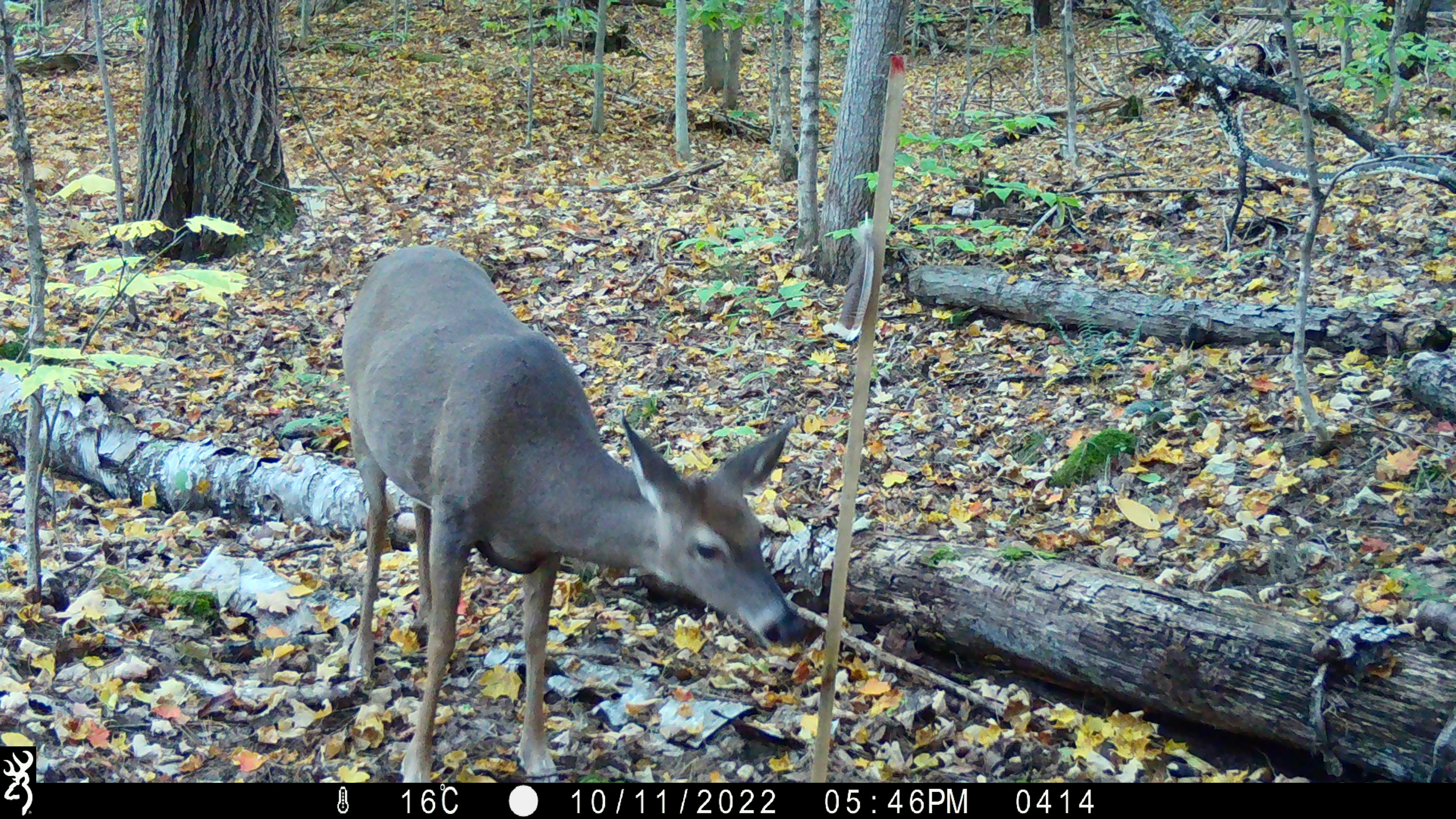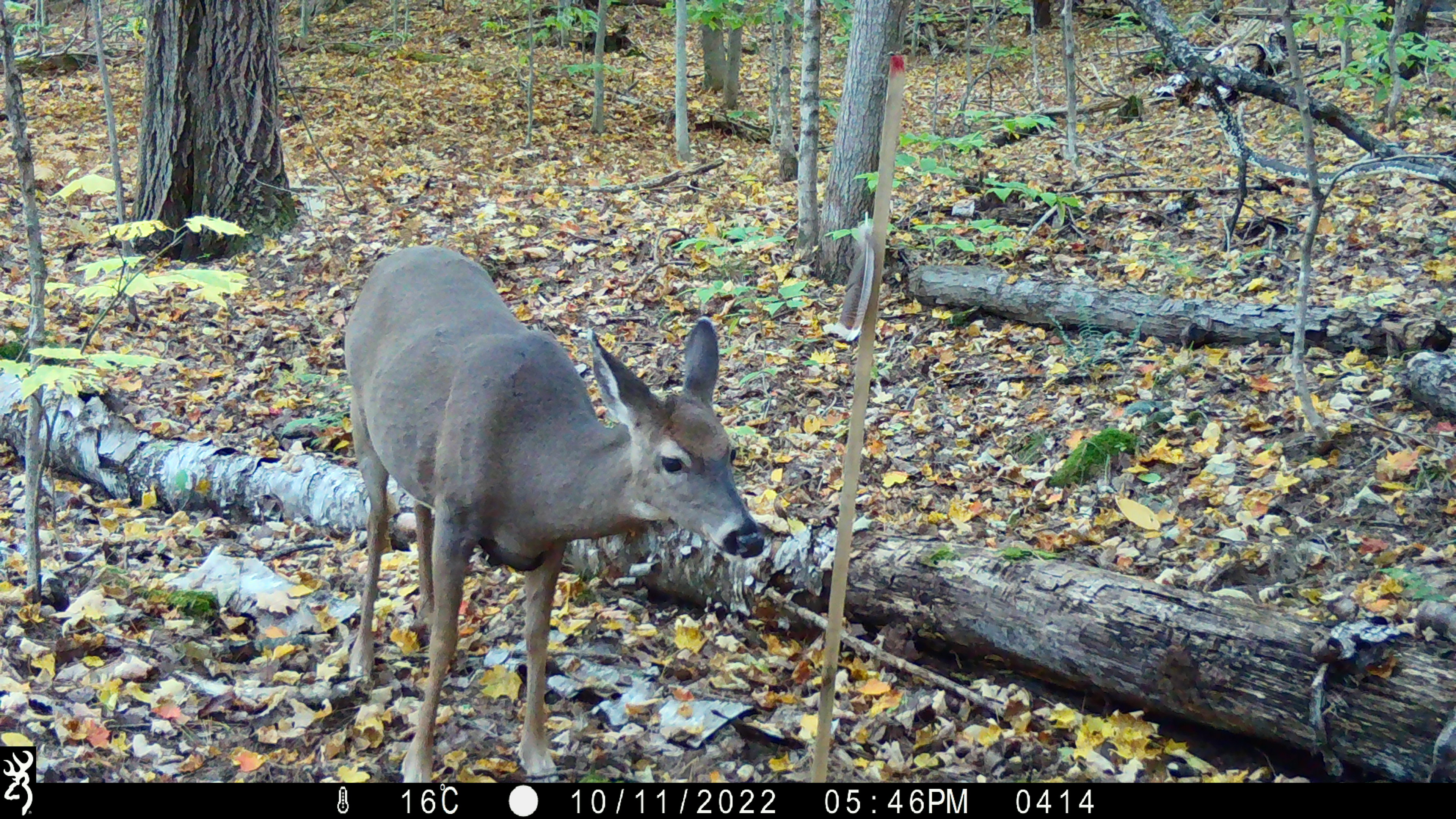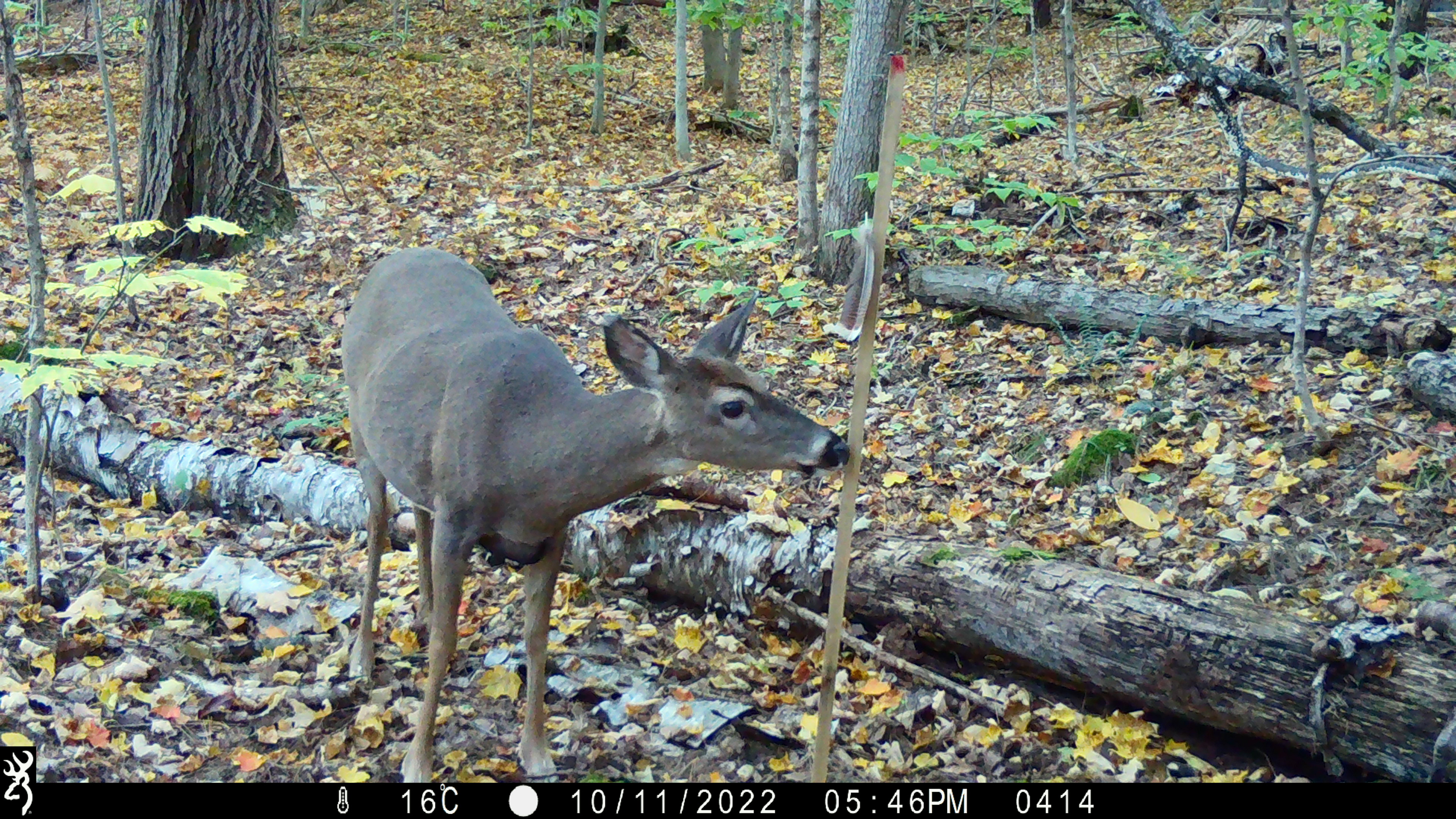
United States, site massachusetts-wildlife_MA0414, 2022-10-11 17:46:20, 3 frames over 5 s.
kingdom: Animalia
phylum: Chordata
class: Mammalia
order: Artiodactyla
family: Cervidae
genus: Odocoileus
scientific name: Odocoileus virginianus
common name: white-tailed deer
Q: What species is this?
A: White-tailed deer (Odocoileus virginianus).